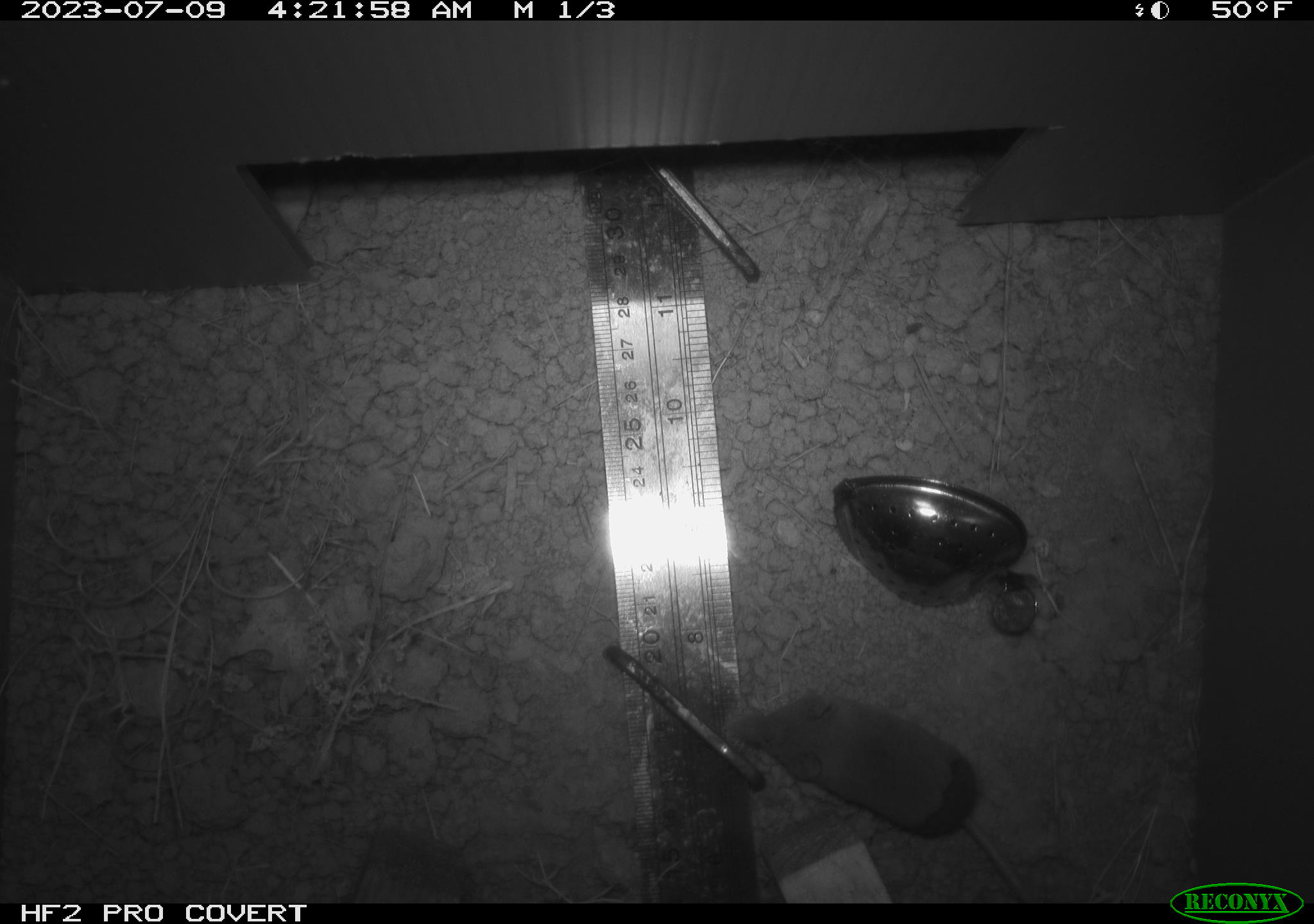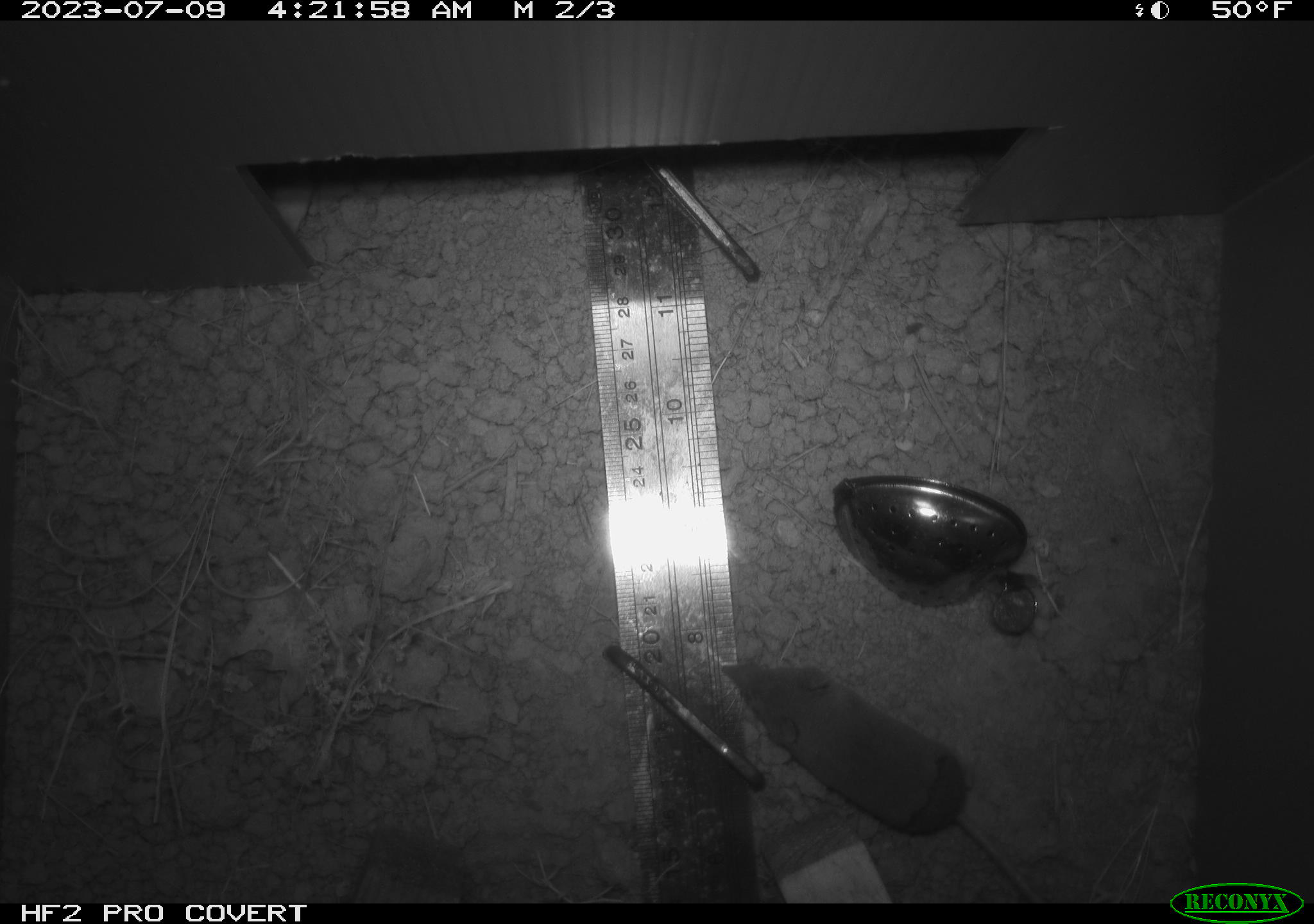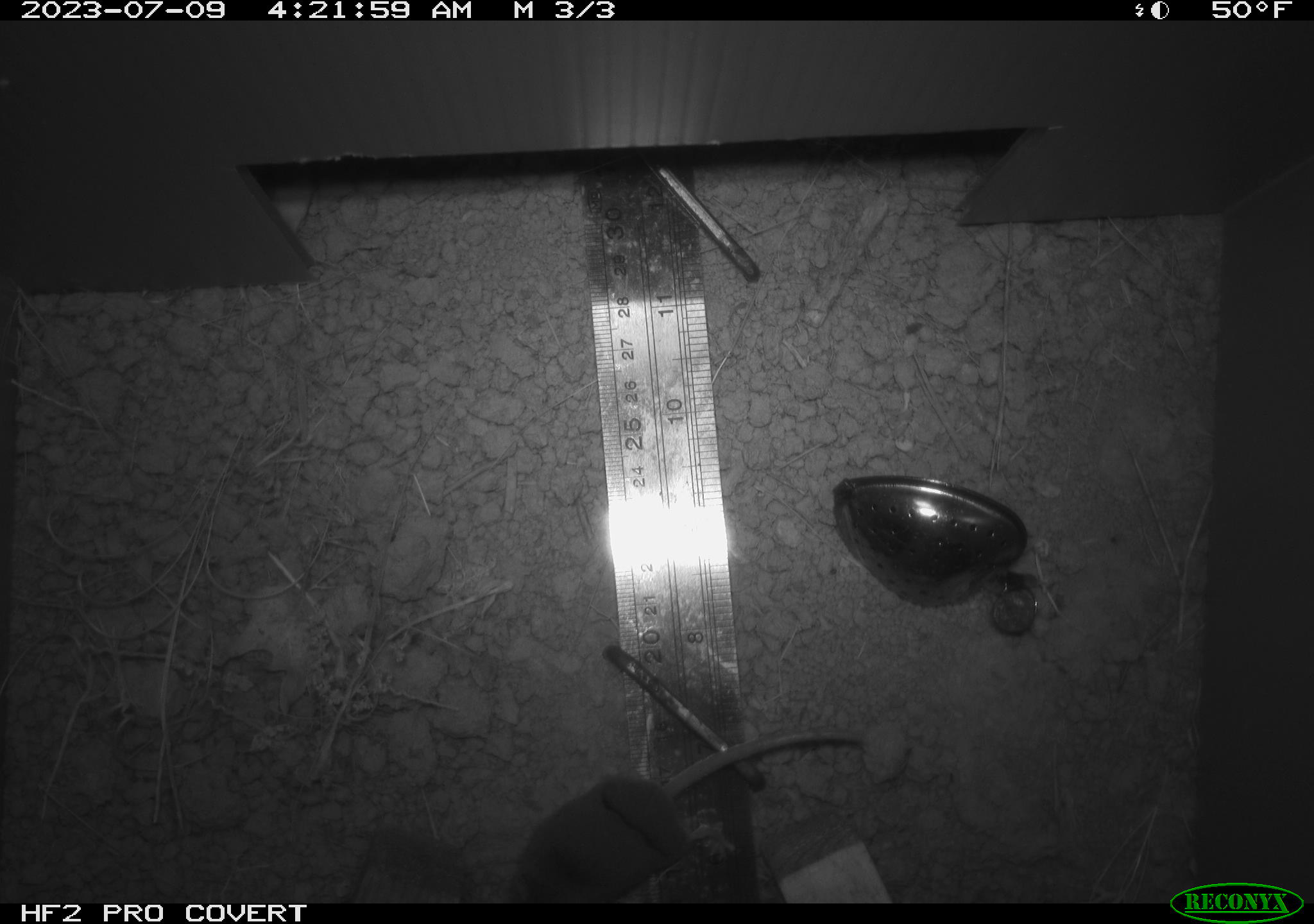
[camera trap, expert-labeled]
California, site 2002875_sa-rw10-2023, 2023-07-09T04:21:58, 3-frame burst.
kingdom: Animalia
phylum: Chordata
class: Mammalia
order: Eulipotyphla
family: Soricidae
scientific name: Soricidae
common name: shrews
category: soricidae family